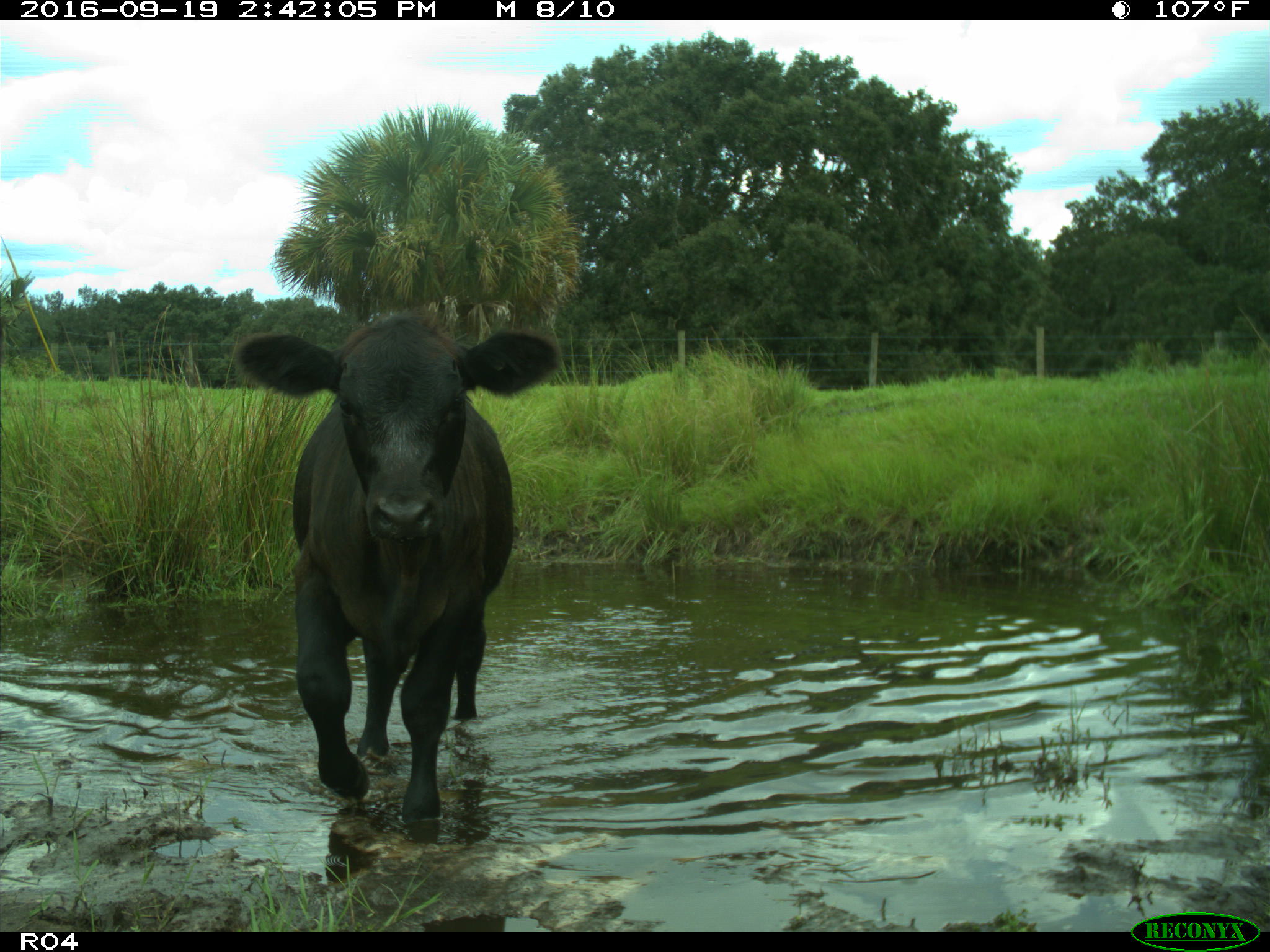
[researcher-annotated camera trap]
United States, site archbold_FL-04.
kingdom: Animalia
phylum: Chordata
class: Mammalia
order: Artiodactyla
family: Bovidae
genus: Bos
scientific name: Bos taurus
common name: domestic cow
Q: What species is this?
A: Bos taurus (domestic cow).